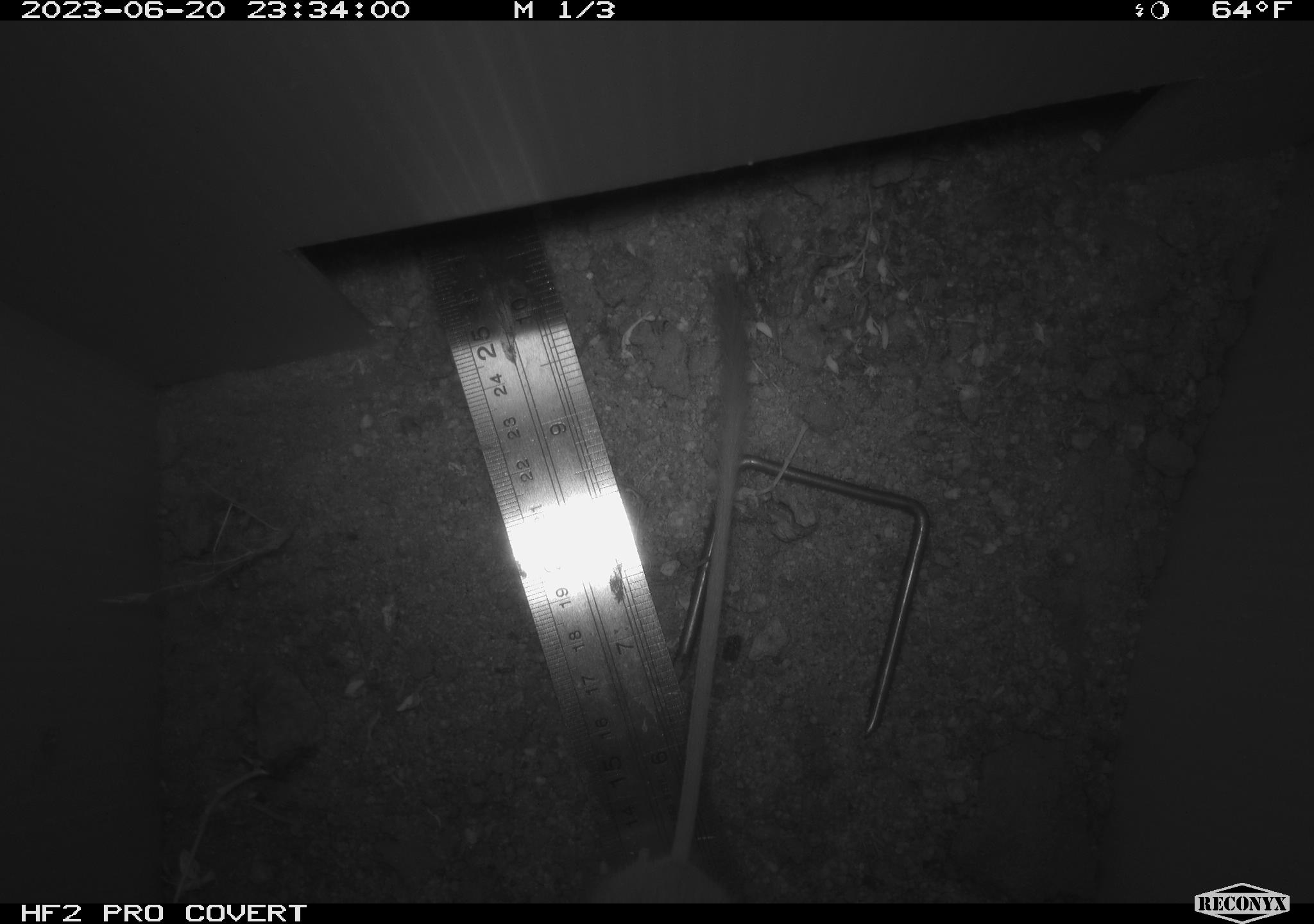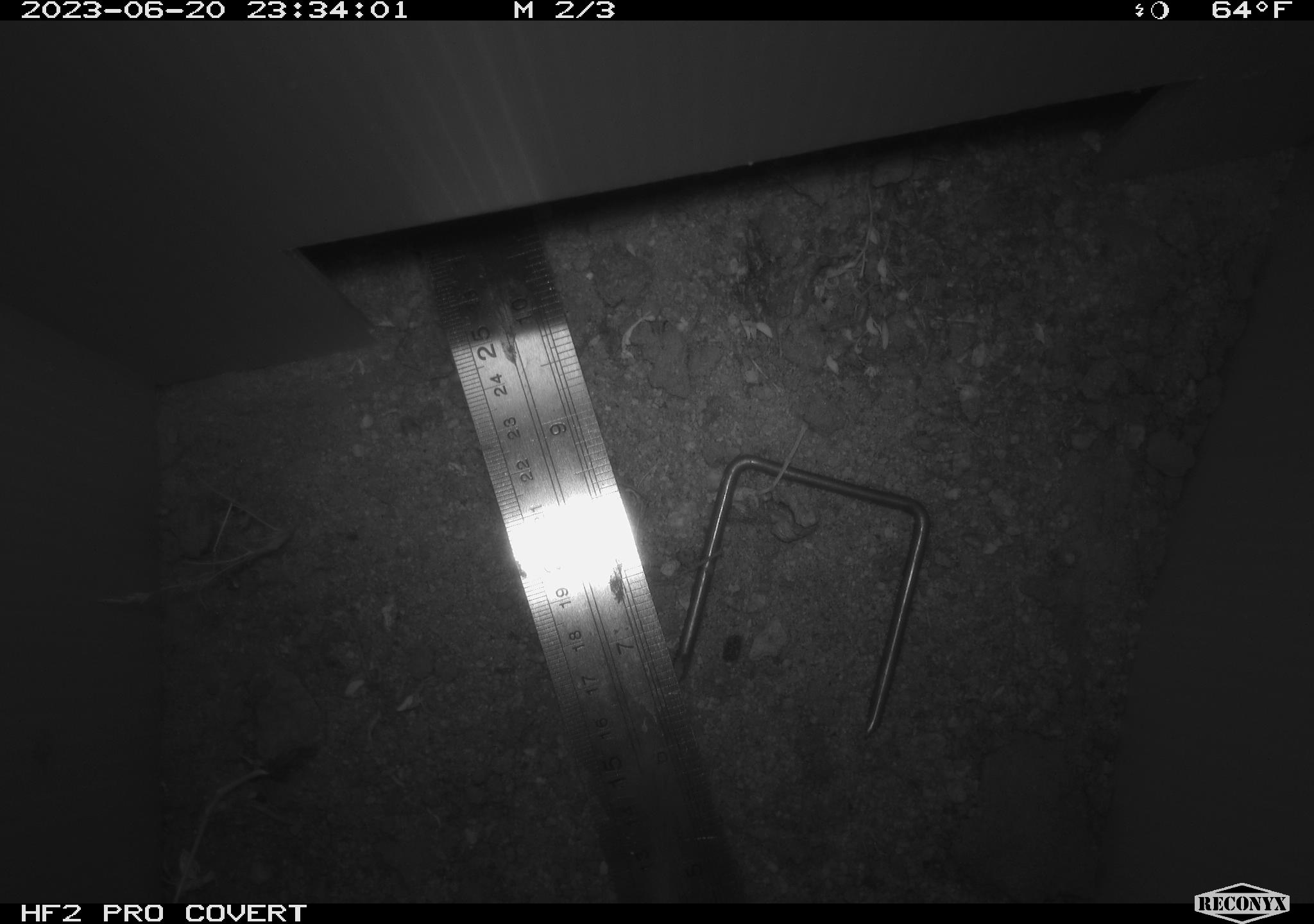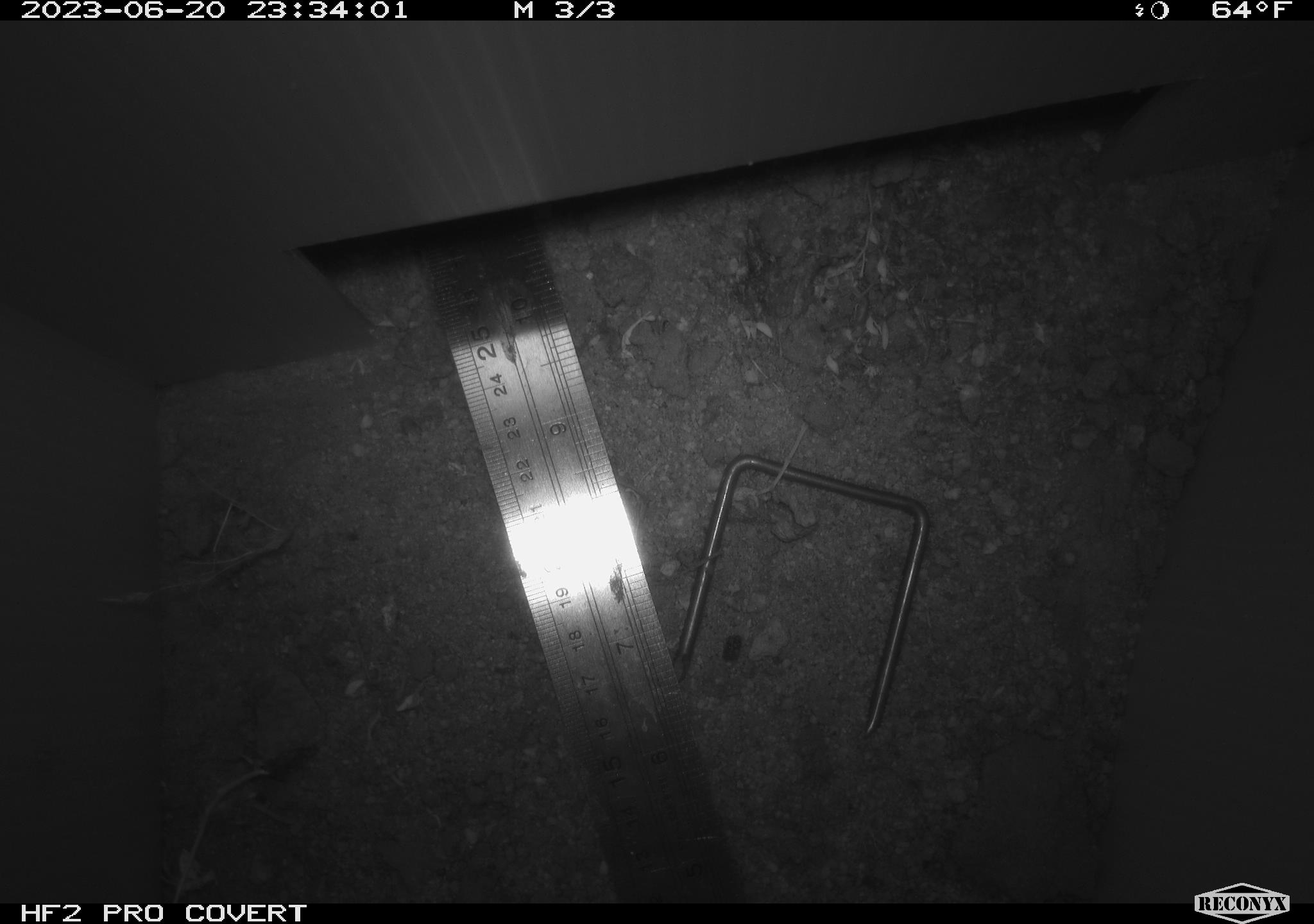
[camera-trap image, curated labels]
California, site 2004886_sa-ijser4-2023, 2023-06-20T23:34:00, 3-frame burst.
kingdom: Animalia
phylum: Chordata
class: Mammalia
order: Rodentia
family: Heteromyidae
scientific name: Heteromyidae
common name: kangaroo rats and pocket mice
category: heteromyidae family